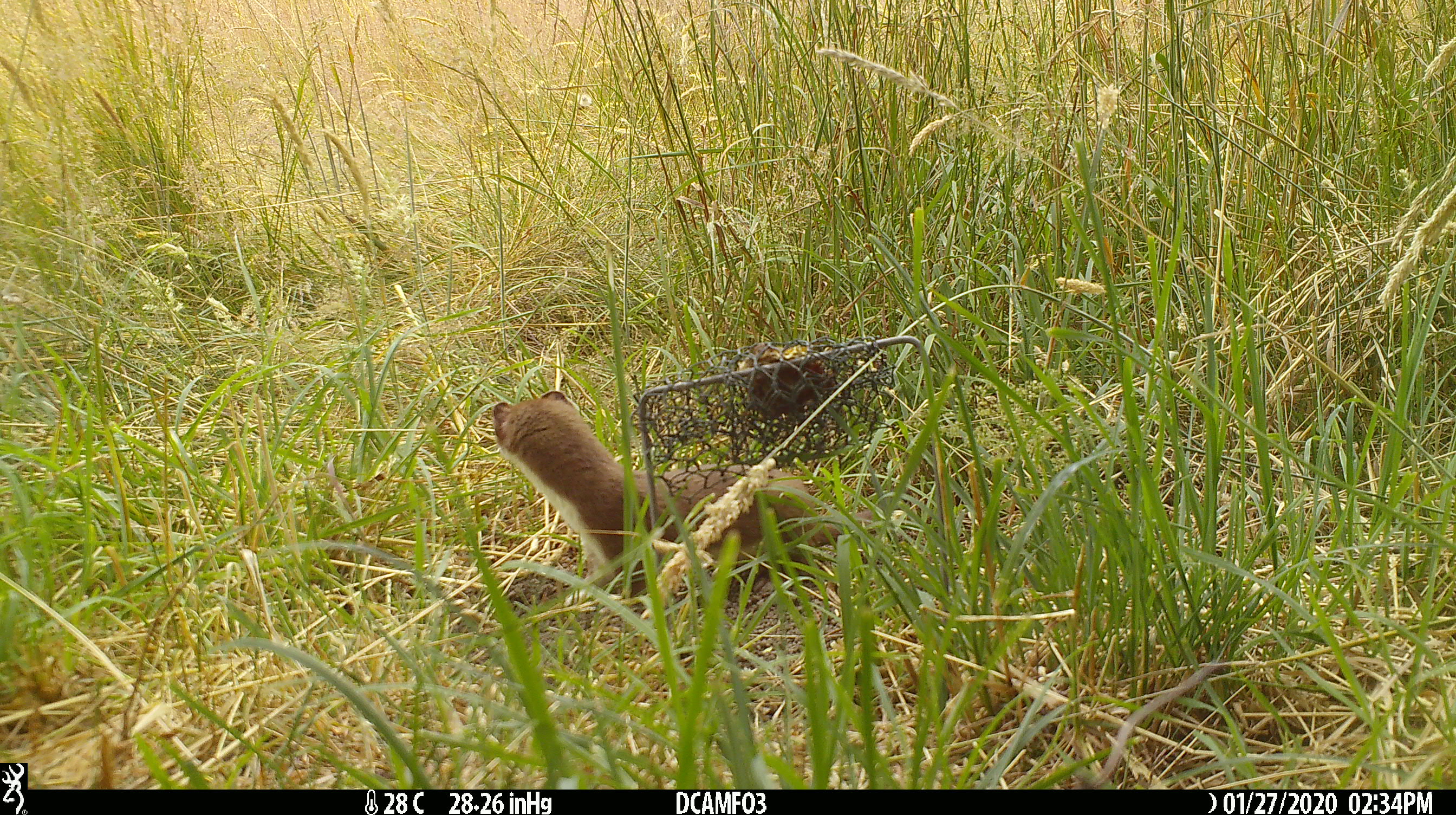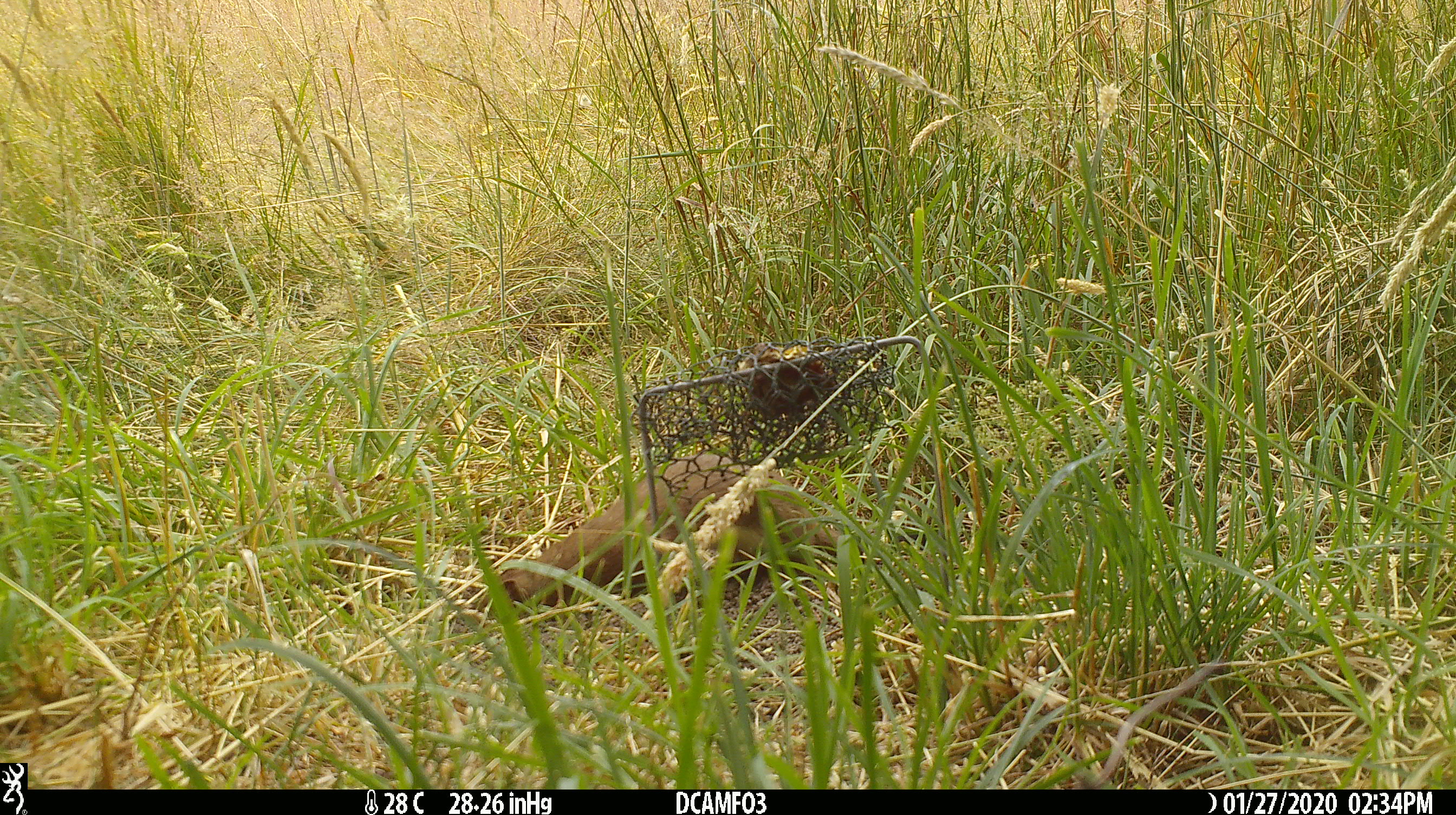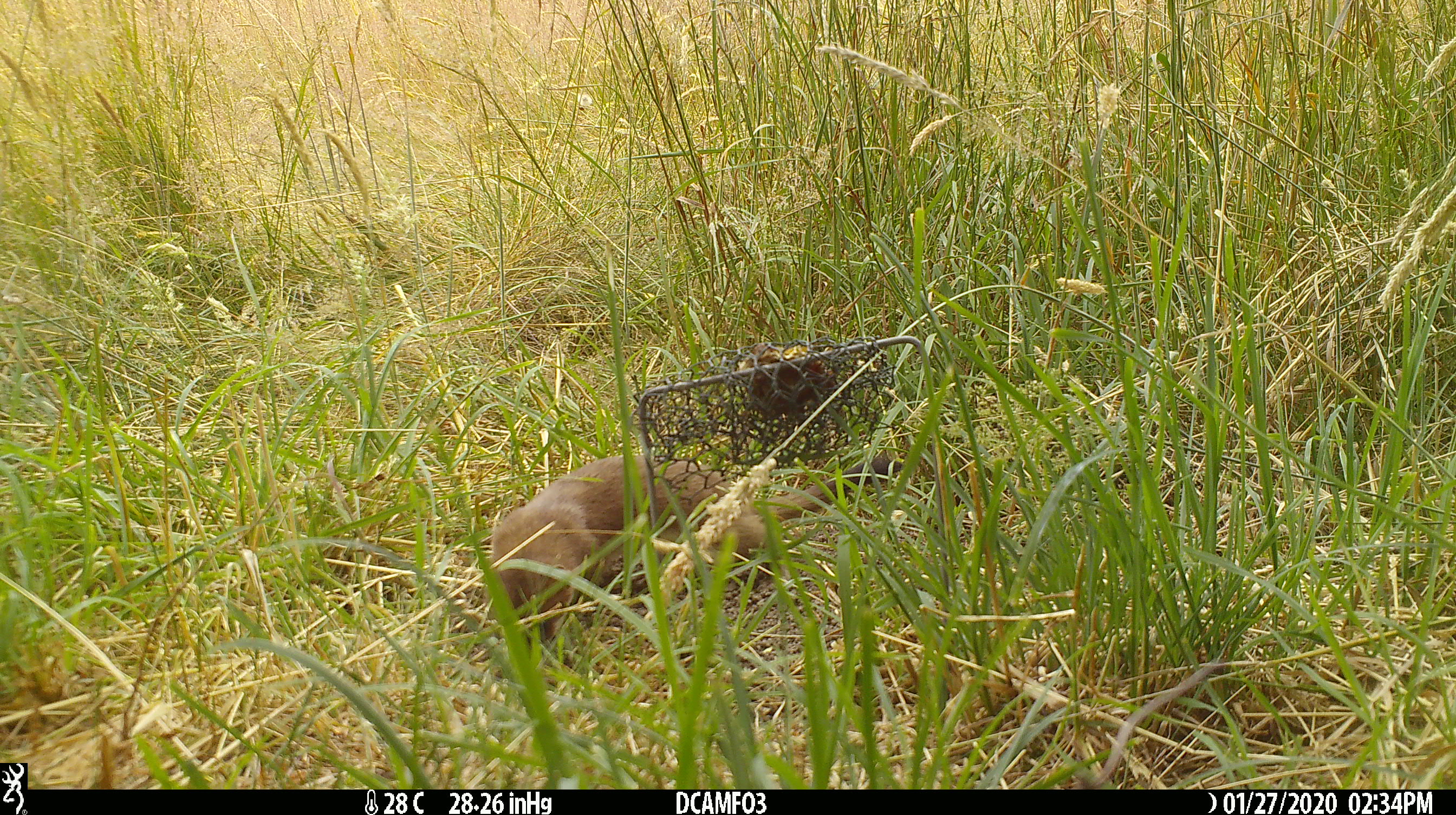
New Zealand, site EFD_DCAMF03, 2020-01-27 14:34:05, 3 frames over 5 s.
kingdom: Animalia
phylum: Chordata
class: Mammalia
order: Carnivora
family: Mustelidae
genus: Mustela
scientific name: Mustela erminea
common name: stoat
Stoat (Mustela erminea).